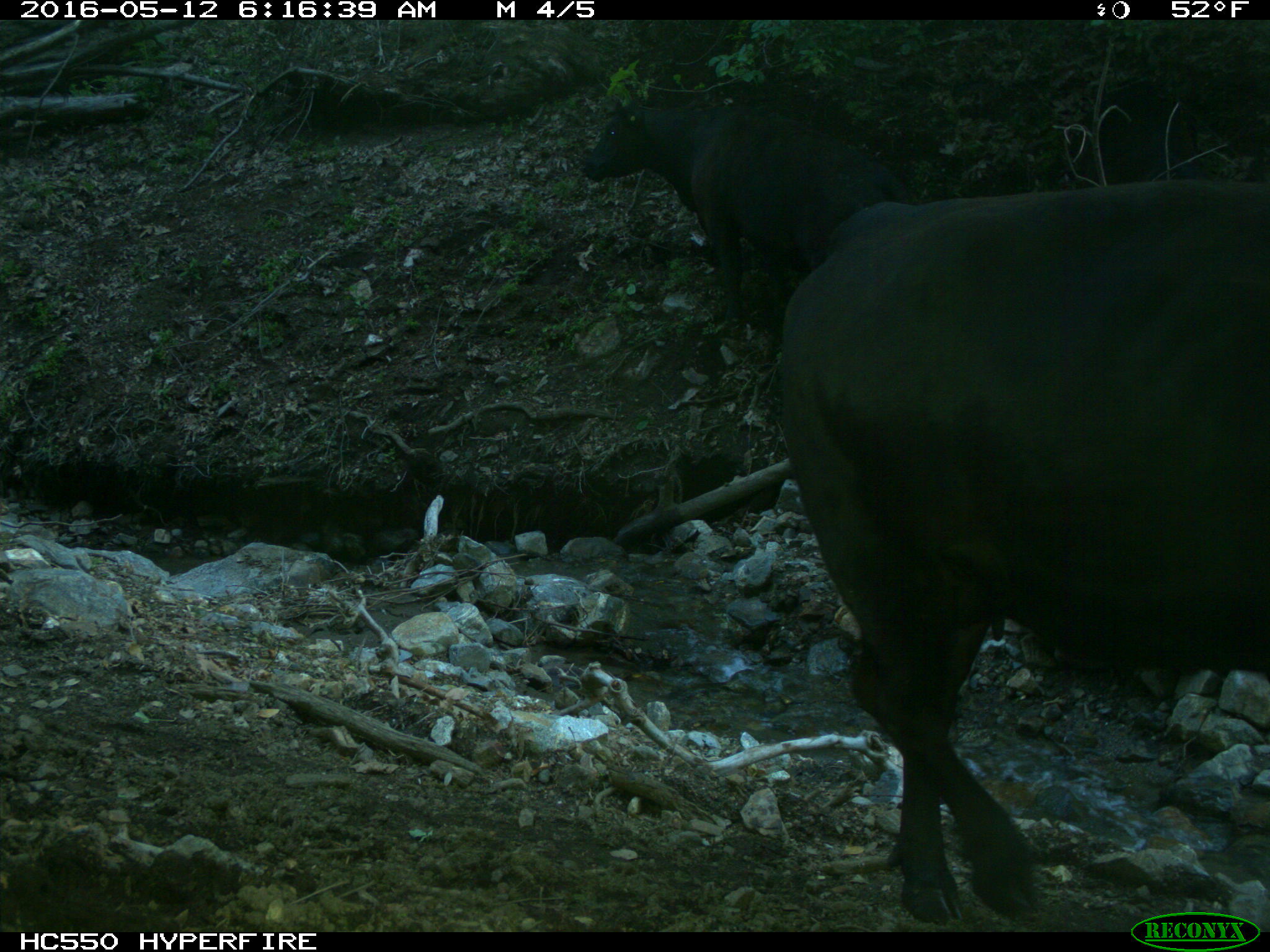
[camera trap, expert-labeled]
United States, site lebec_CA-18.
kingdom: Animalia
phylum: Chordata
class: Mammalia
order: Artiodactyla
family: Bovidae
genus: Bos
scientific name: Bos taurus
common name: domestic cow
Bos taurus (domestic cow).